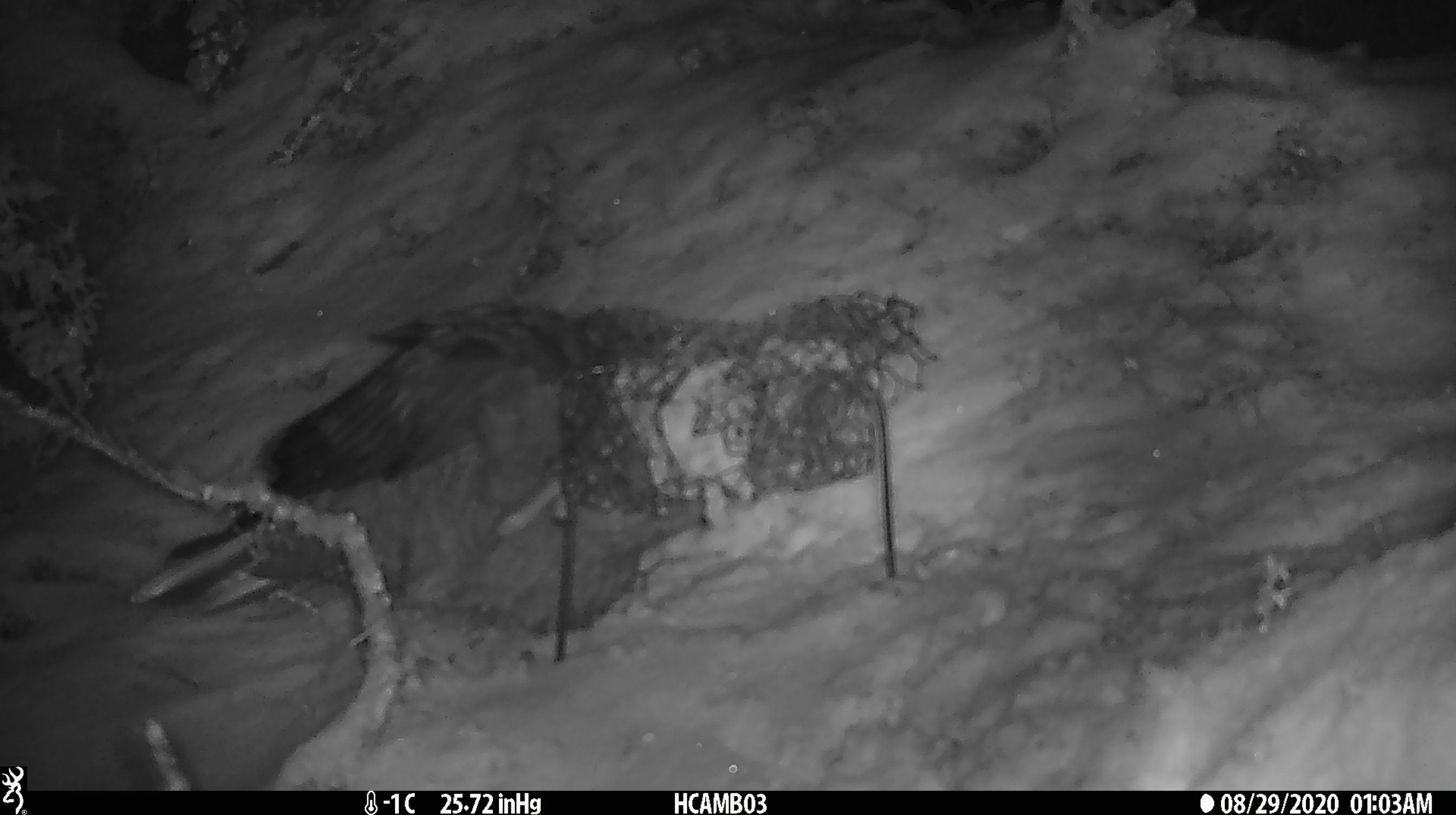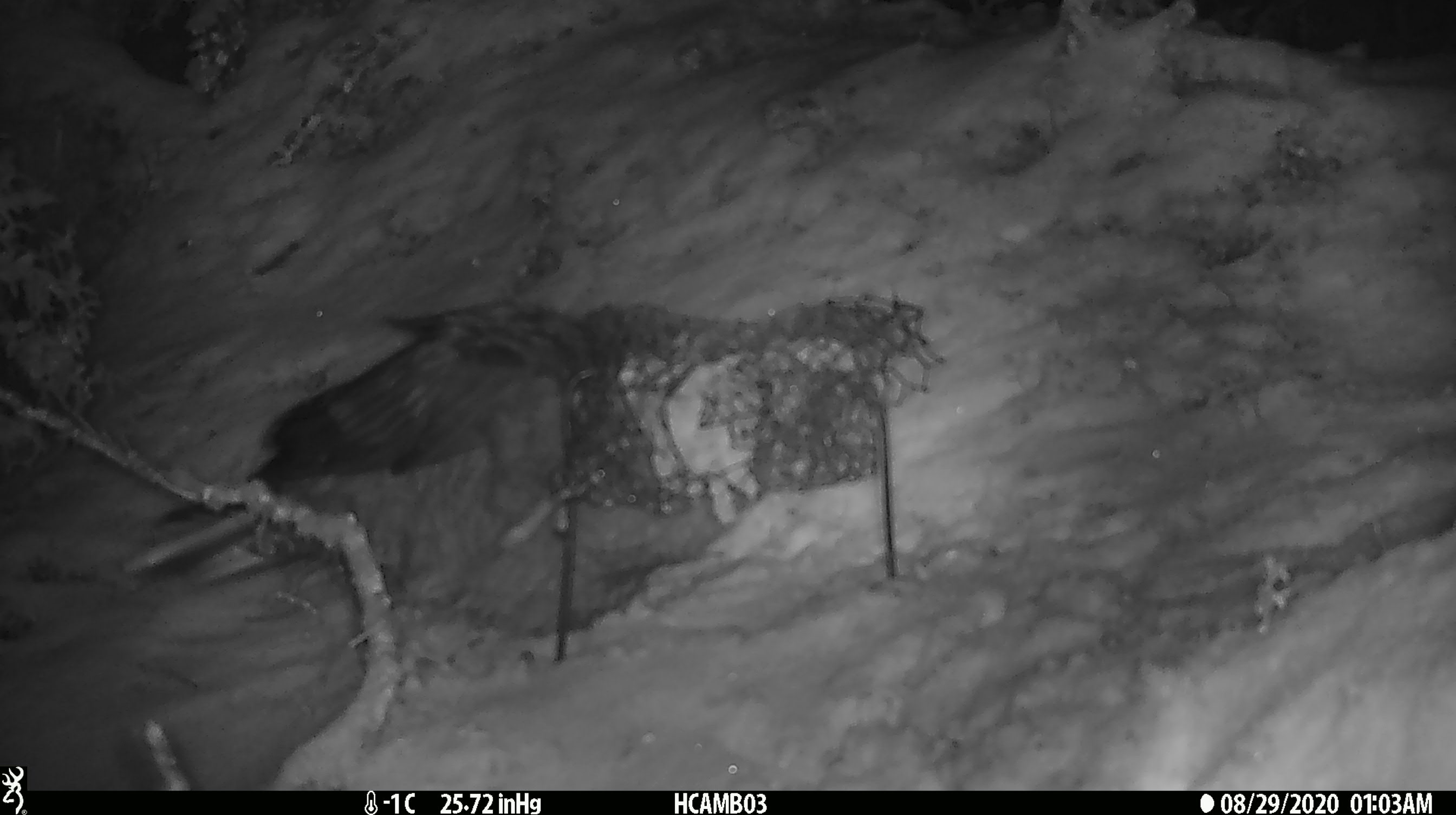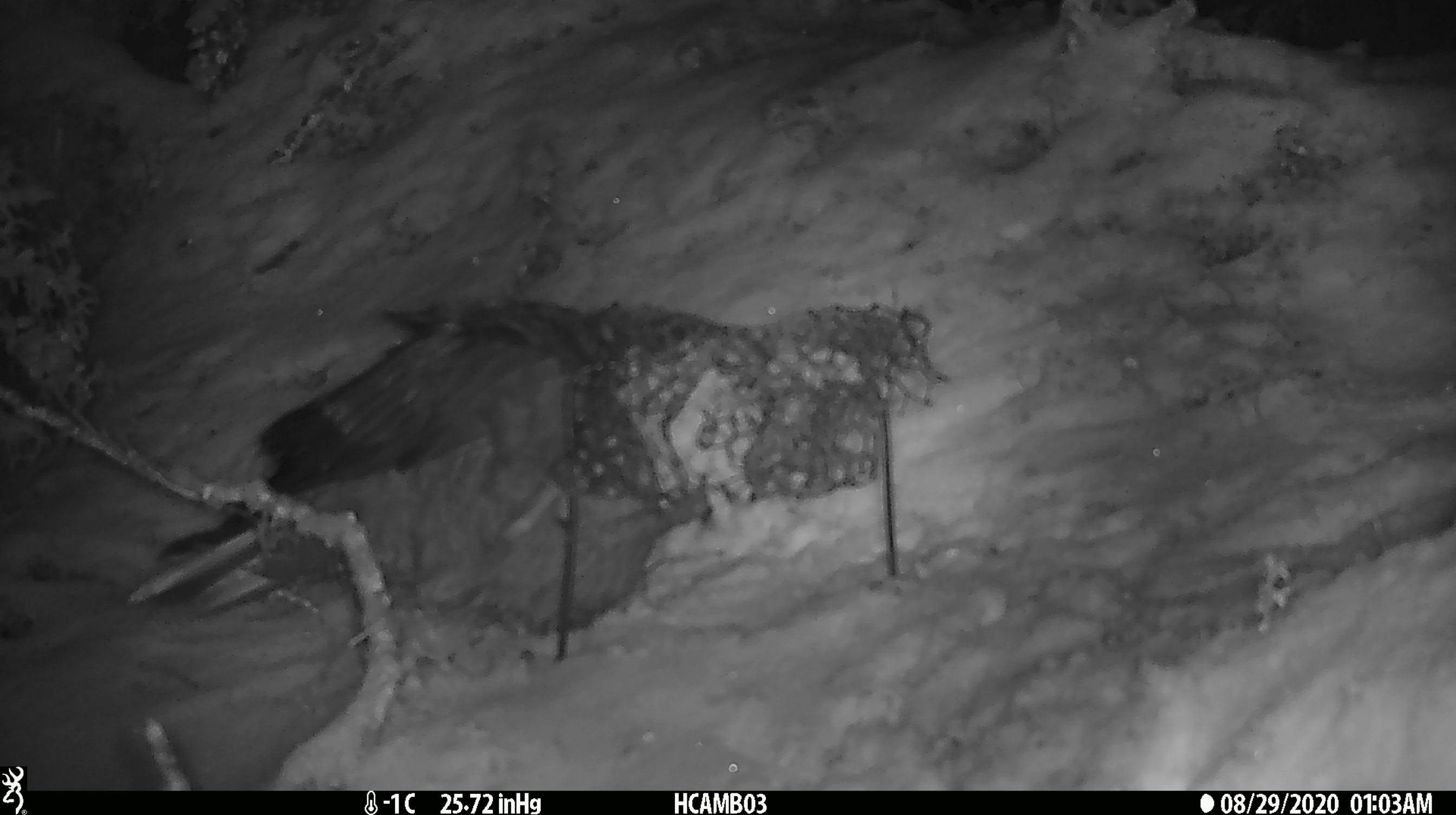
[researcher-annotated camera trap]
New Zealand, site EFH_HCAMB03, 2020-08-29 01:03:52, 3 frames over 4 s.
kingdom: Animalia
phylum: Chordata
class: Aves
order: Psittaciformes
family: Strigopidae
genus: Nestor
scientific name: Nestor notabilis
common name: kea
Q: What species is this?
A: Kea (Nestor notabilis).